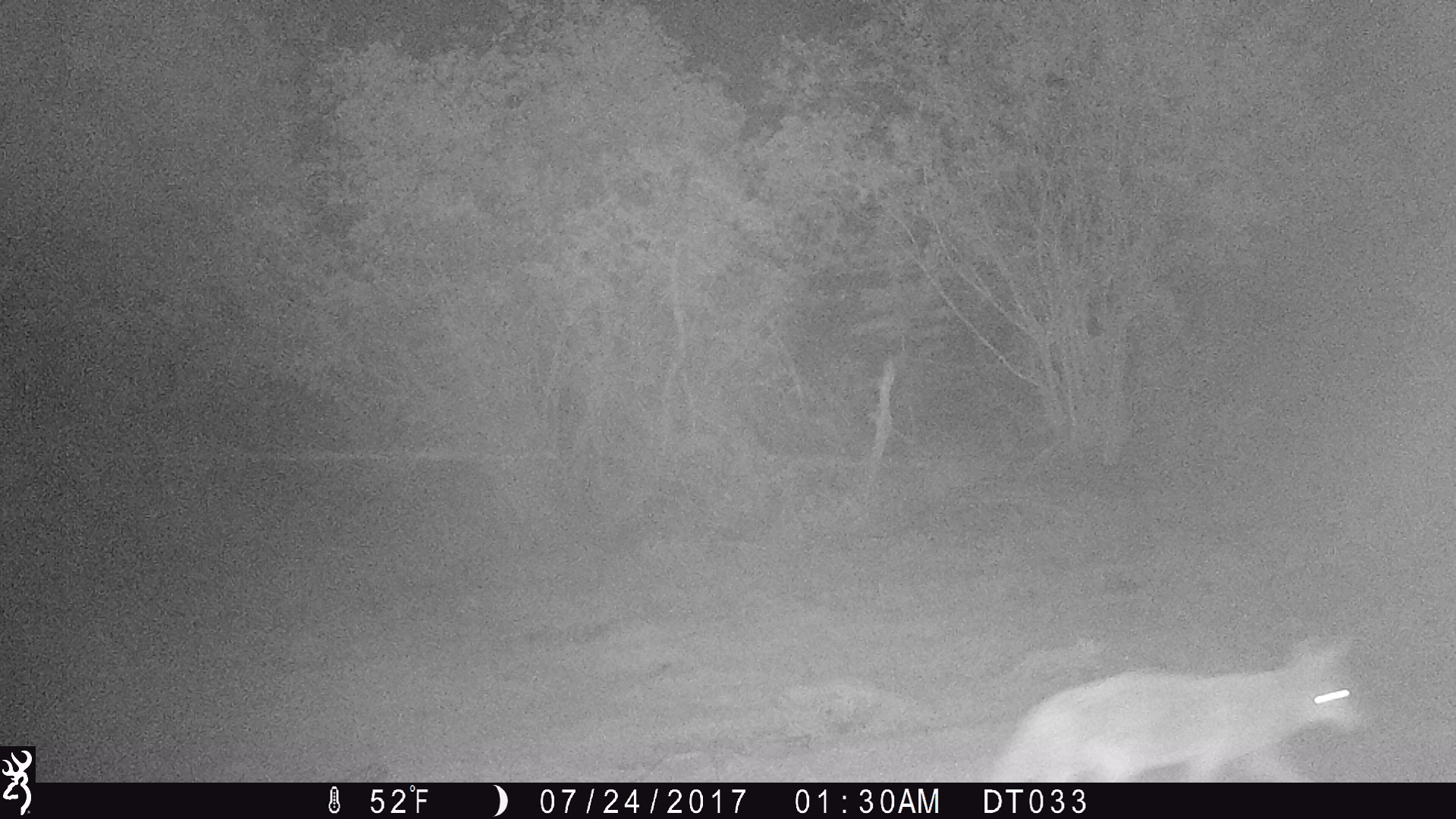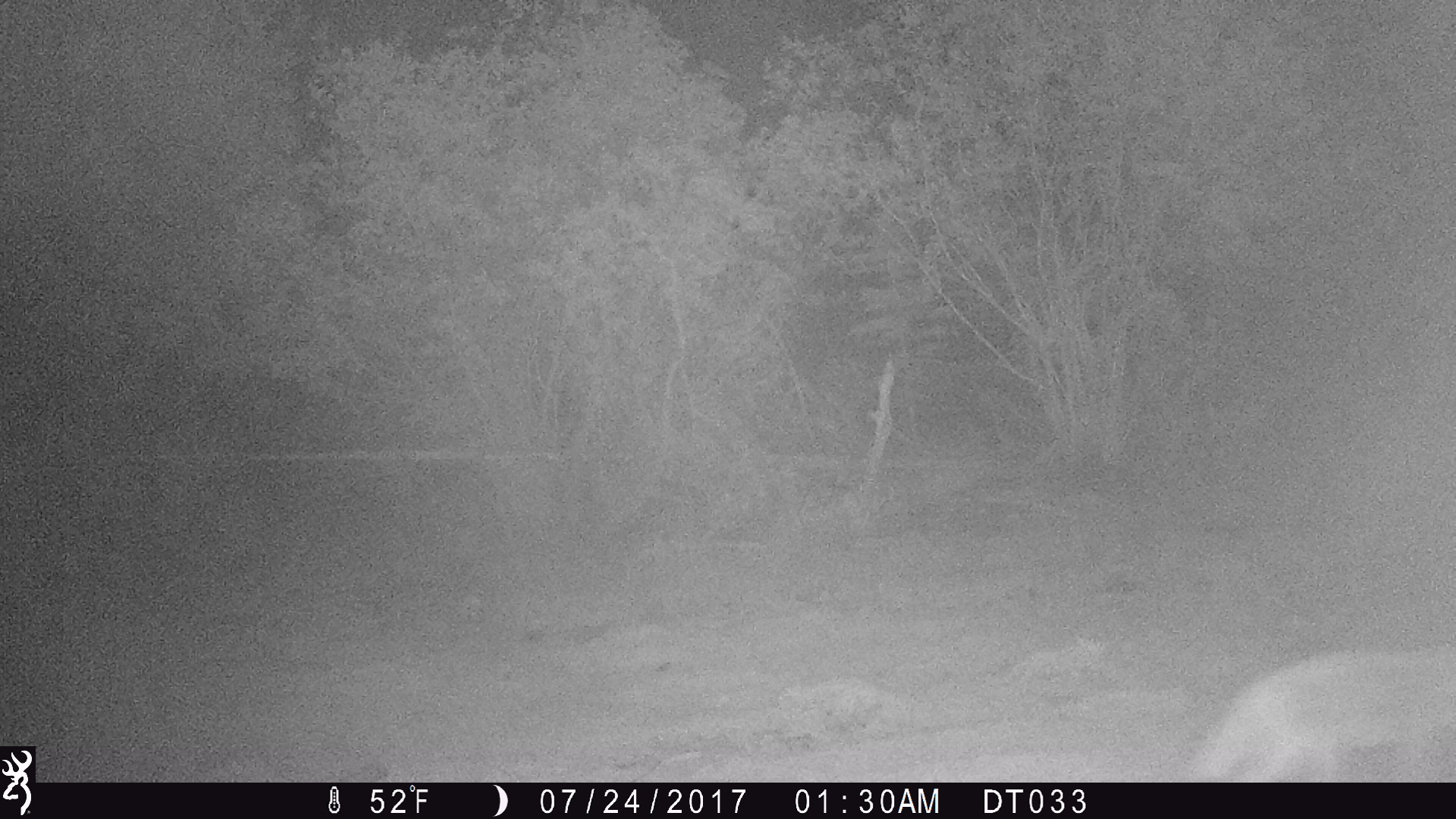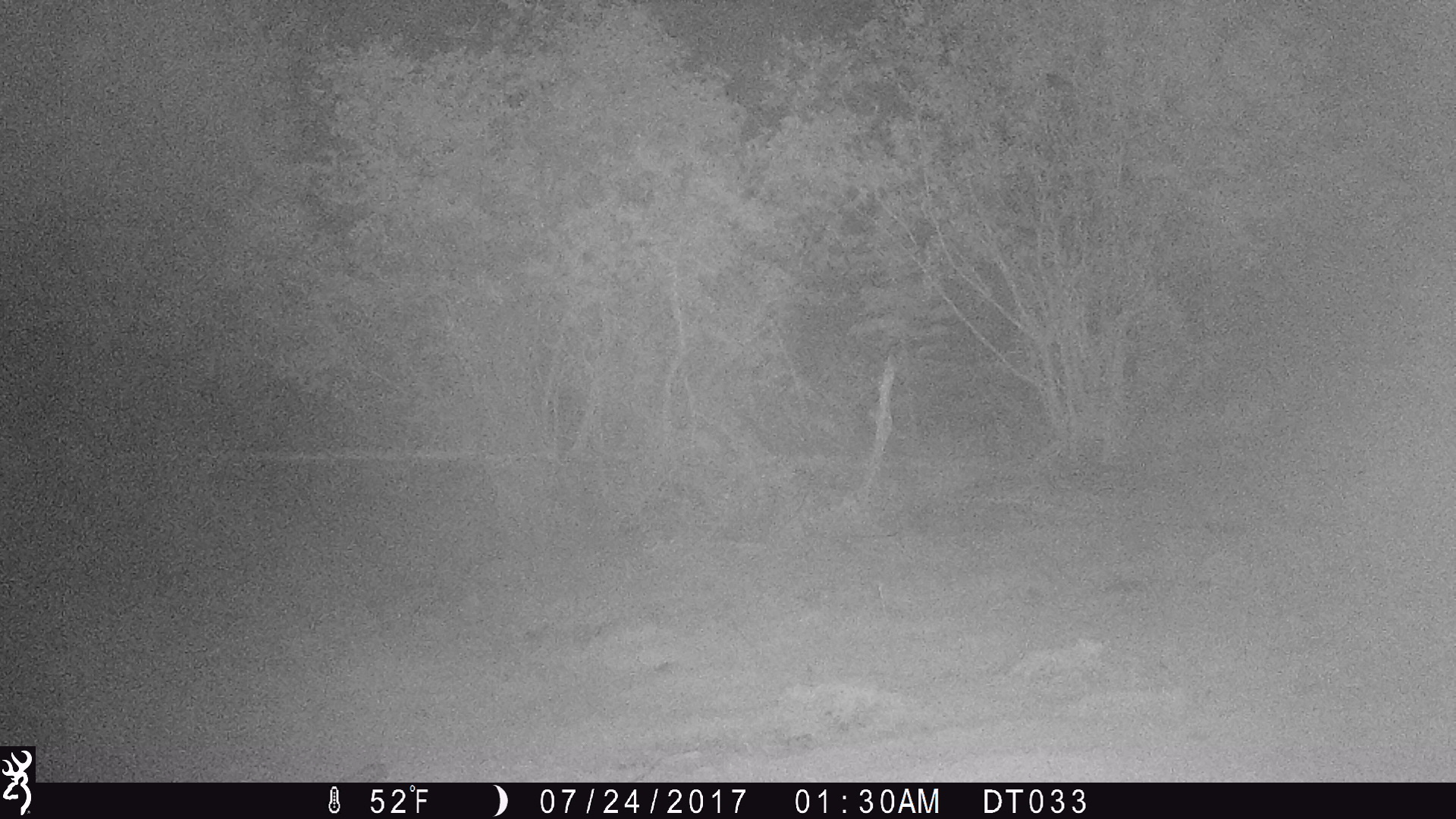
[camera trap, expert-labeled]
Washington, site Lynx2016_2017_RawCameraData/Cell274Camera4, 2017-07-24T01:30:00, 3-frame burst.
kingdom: Animalia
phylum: Chordata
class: Mammalia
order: Carnivora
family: Canidae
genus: Canis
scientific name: Canis latrans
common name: coyote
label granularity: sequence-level